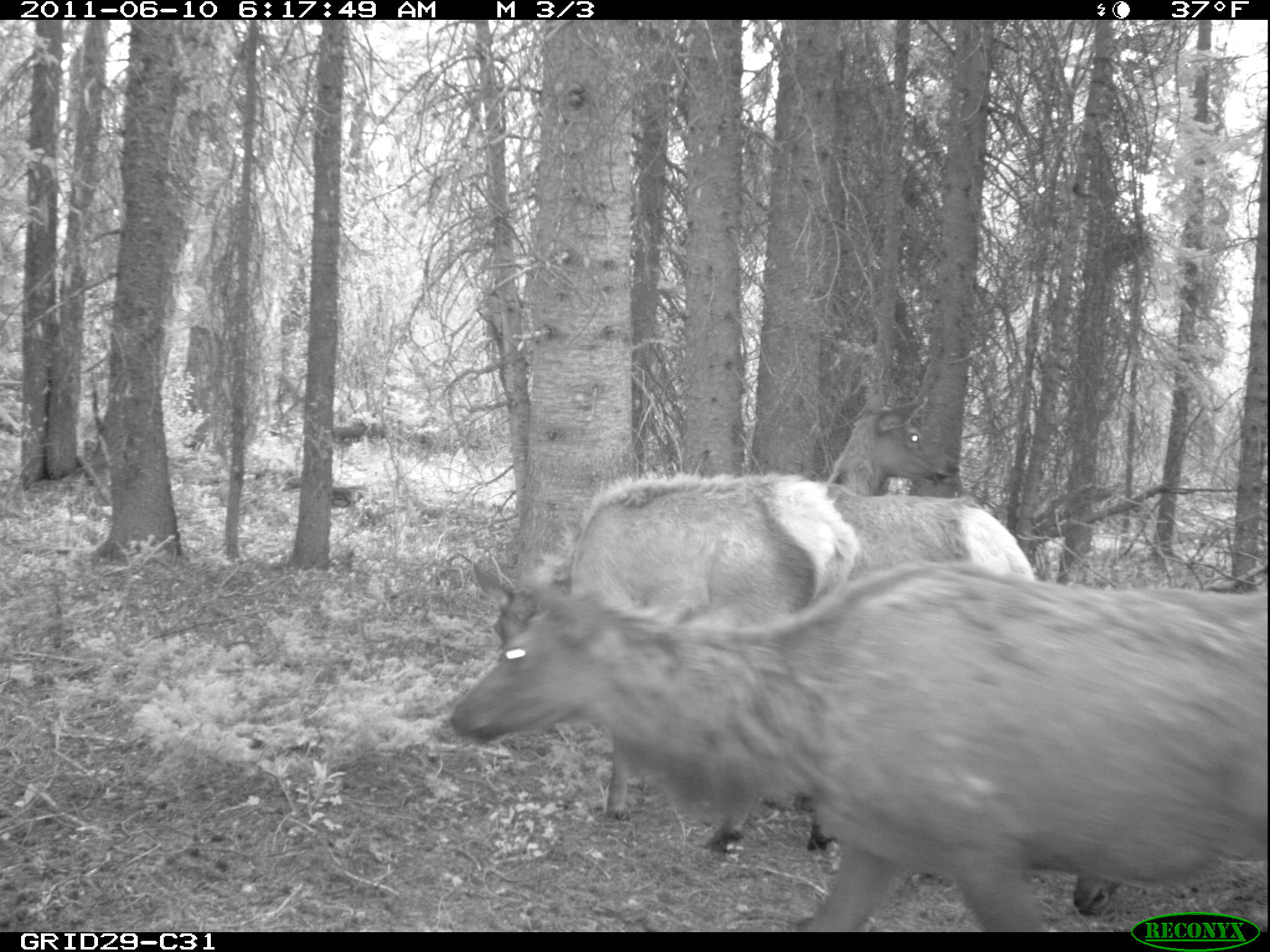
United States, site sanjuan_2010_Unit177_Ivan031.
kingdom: Animalia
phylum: Chordata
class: Mammalia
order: Artiodactyla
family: Cervidae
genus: Cervus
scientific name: Cervus elaphus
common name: red deer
Cervus elaphus (red deer).